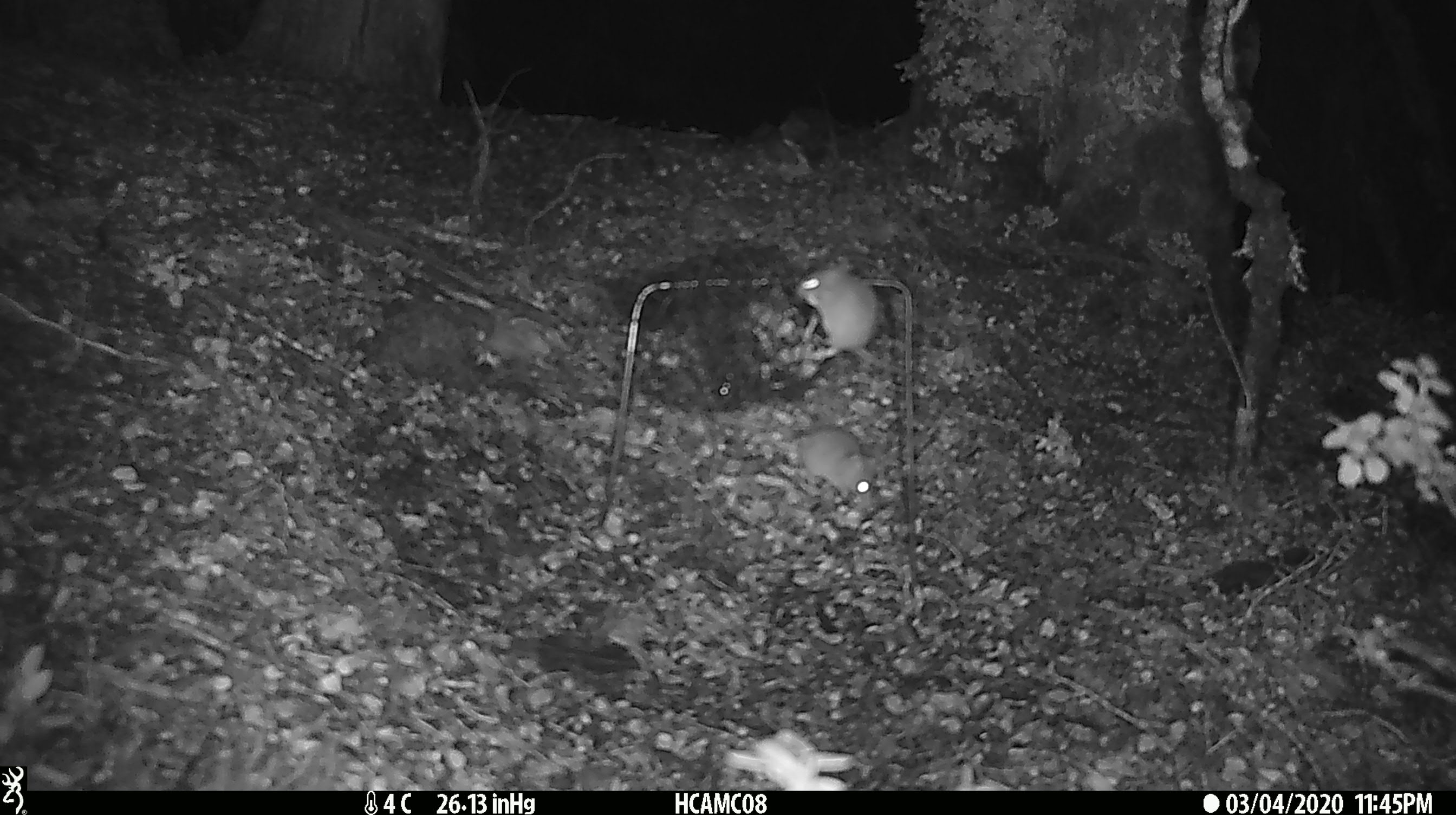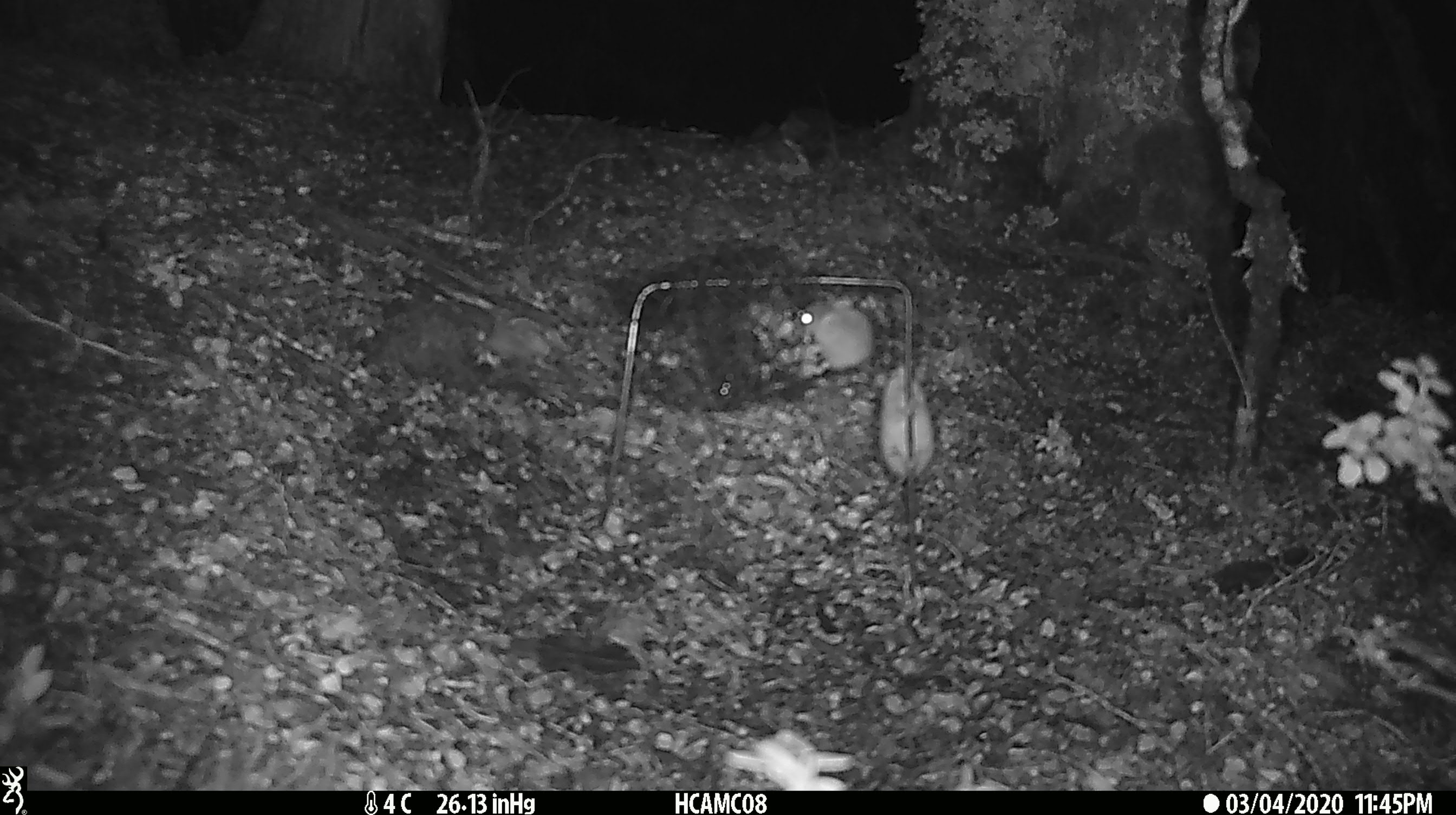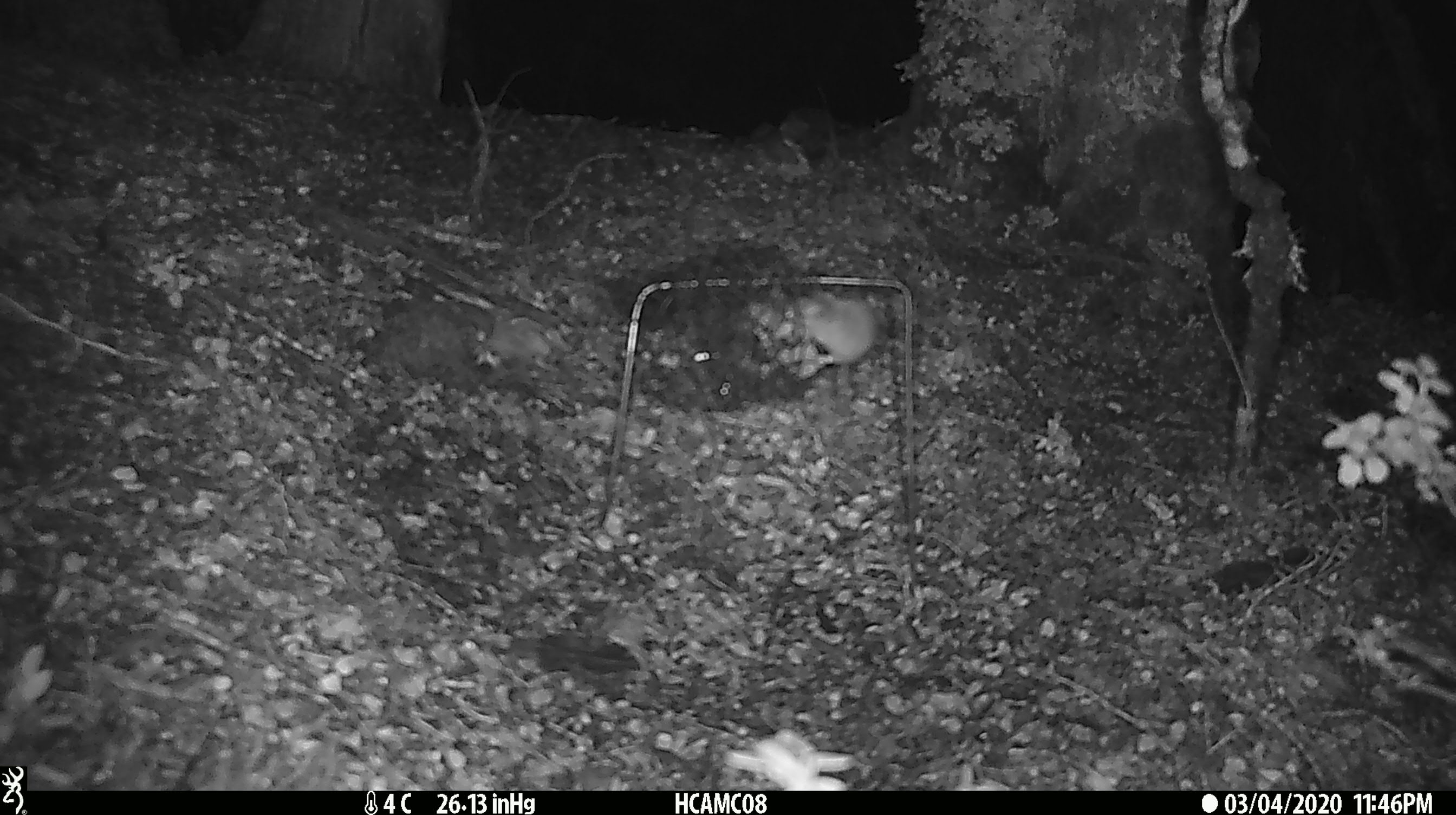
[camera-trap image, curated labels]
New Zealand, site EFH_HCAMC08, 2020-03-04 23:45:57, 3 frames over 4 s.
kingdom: Animalia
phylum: Chordata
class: Mammalia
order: Rodentia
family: Muridae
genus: Mus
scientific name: Mus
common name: mouse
Mouse (Mus).